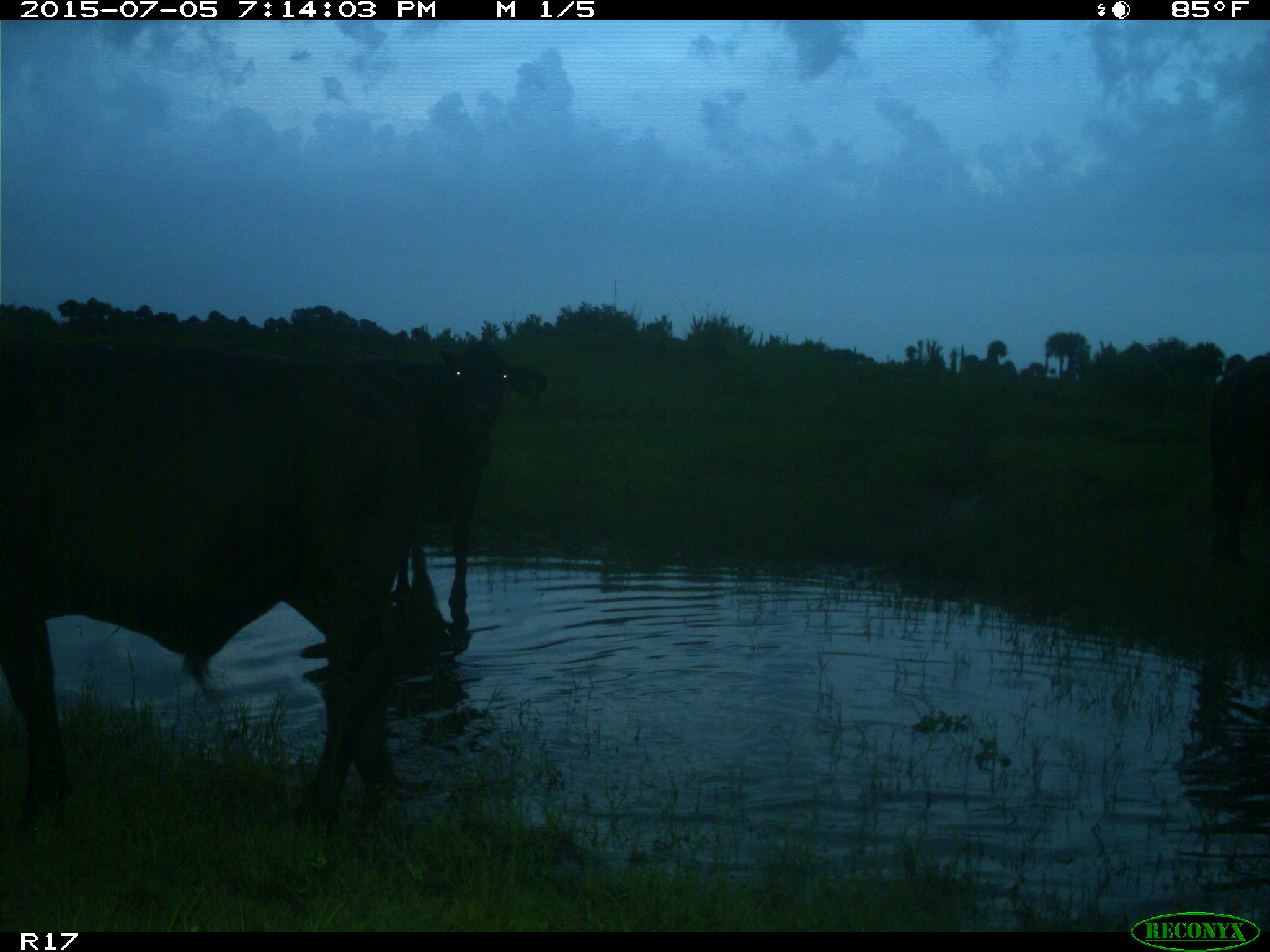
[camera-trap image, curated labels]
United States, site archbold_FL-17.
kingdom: Animalia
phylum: Chordata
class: Mammalia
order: Artiodactyla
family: Bovidae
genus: Bos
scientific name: Bos taurus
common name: domestic cow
Bos taurus (domestic cow).